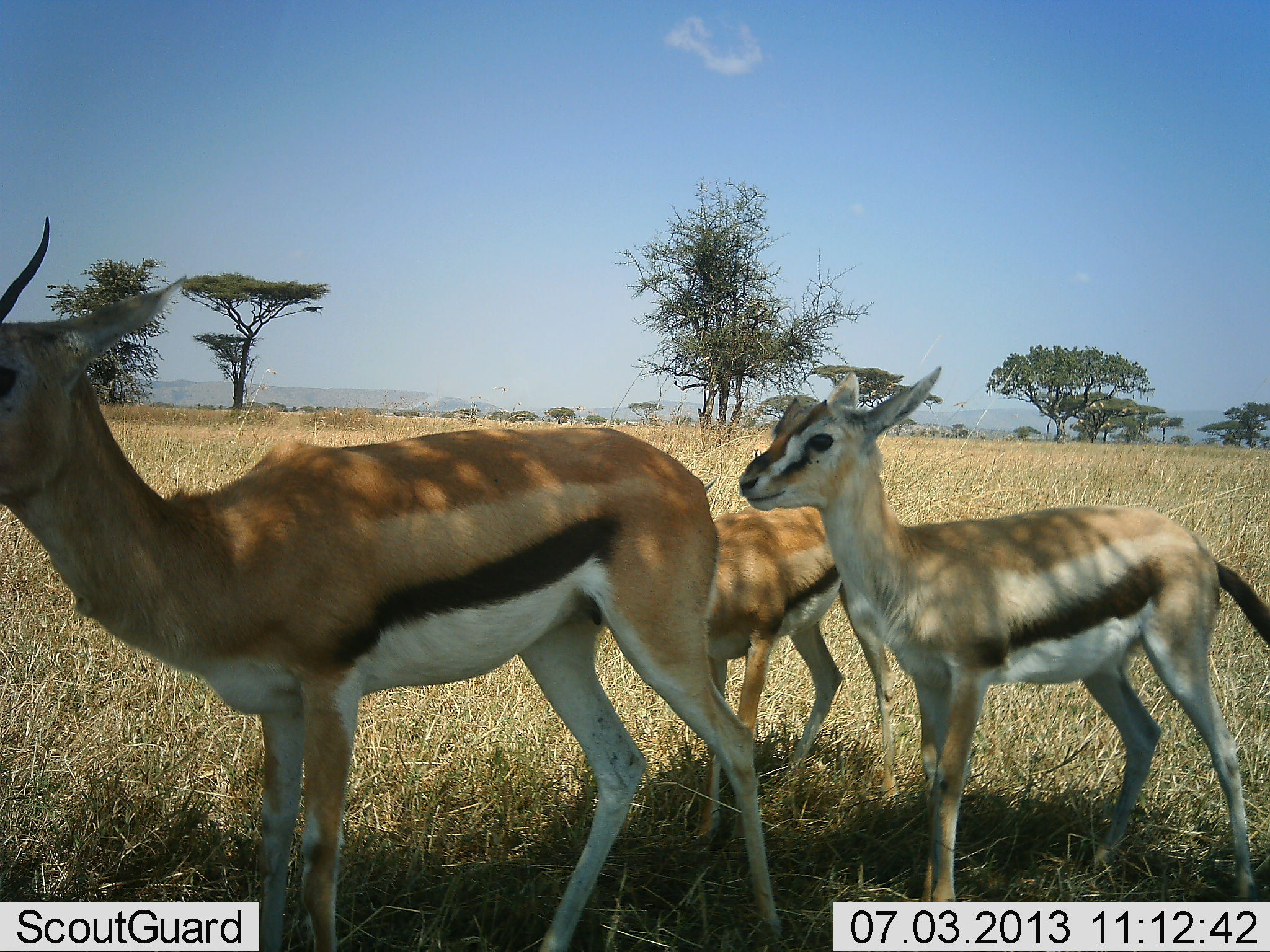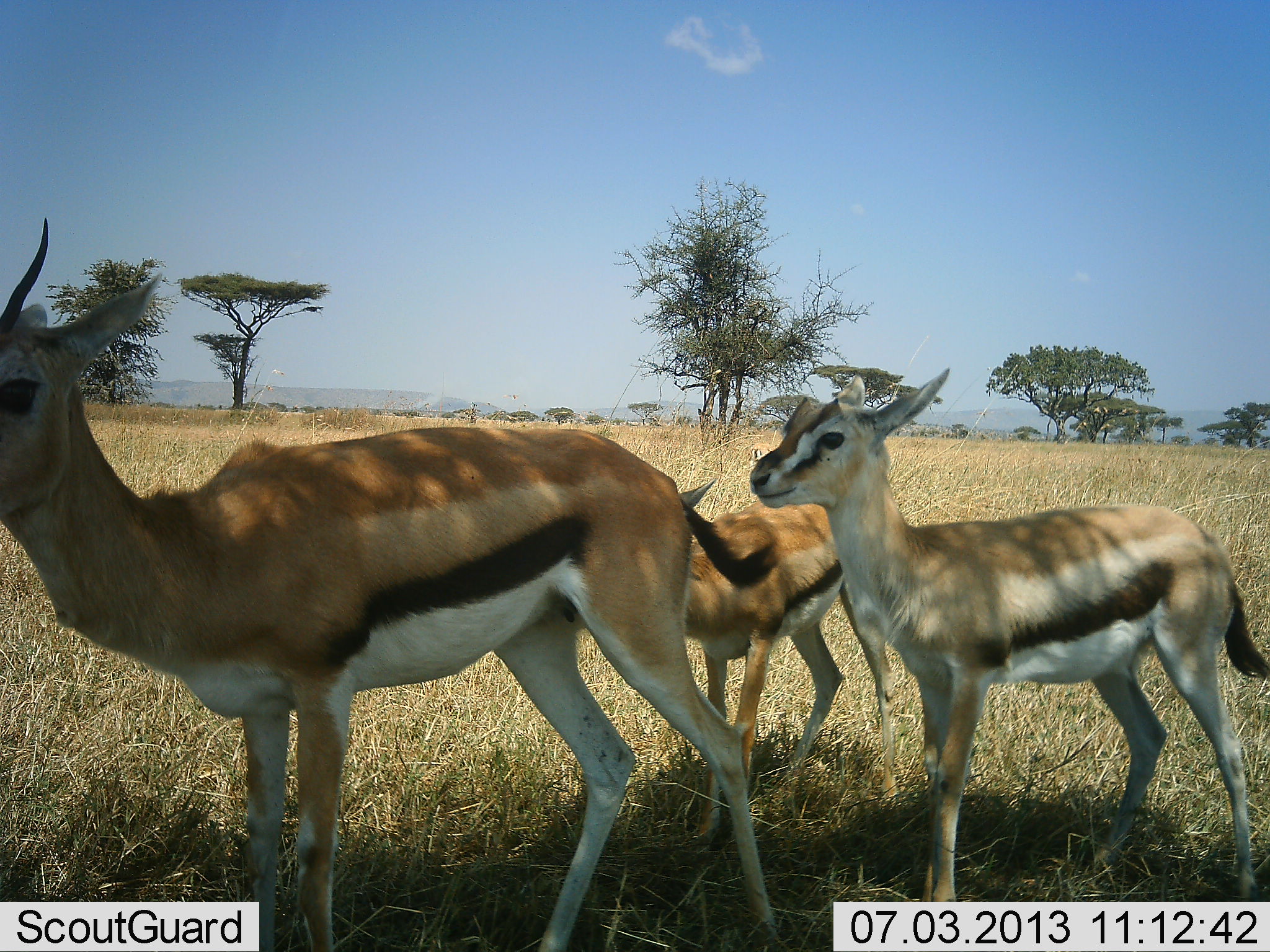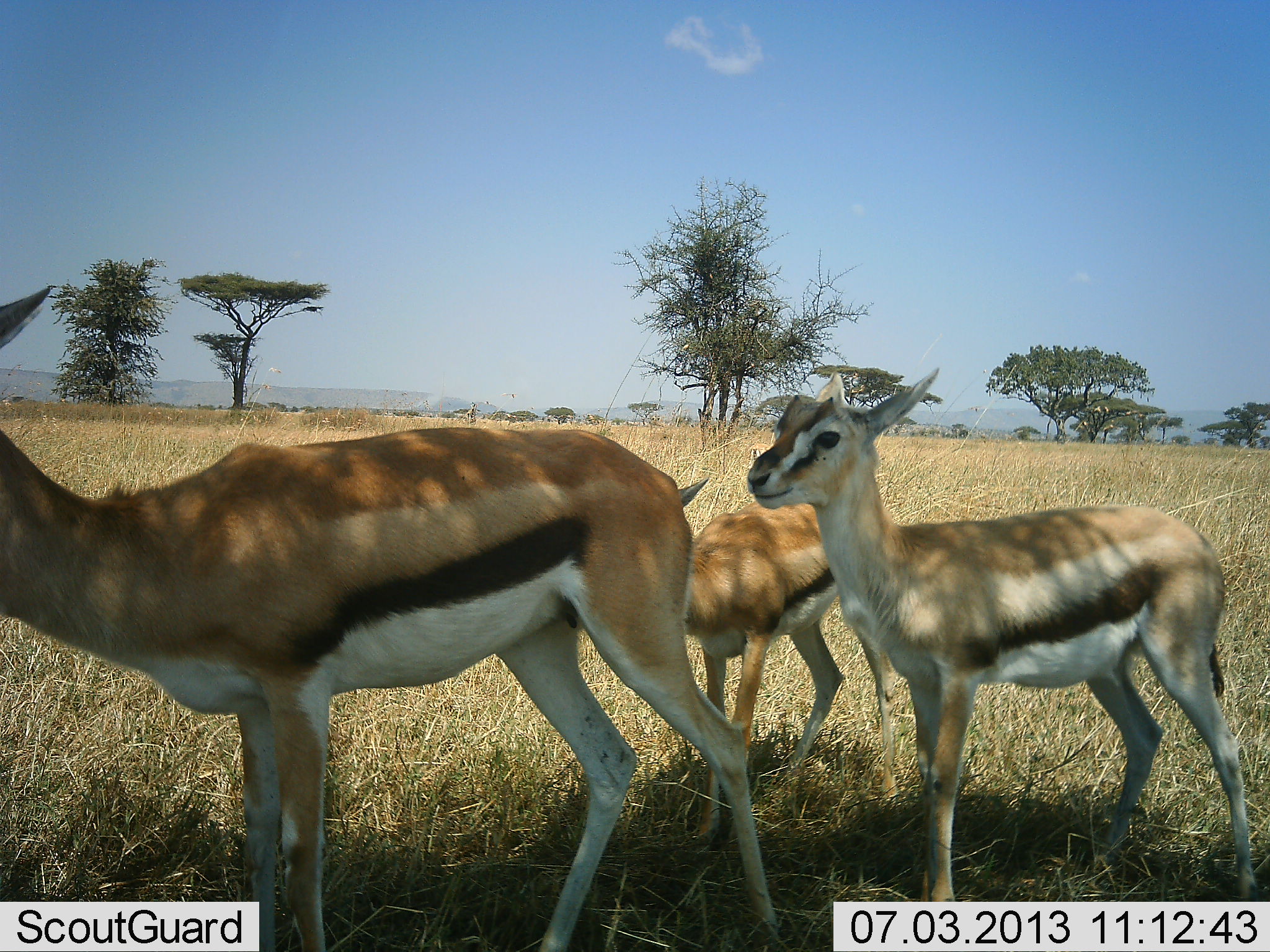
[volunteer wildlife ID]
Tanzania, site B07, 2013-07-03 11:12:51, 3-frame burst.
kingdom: Animalia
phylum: Chordata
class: Mammalia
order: Artiodactyla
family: Bovidae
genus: Eudorcas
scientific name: Eudorcas thomsonii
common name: thomson's gazelle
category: gazellethomsons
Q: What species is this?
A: Gazellethomsons (thomson's gazelle) (Eudorcas thomsonii).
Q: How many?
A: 3.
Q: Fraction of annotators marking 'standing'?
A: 90%.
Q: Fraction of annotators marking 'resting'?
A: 10%.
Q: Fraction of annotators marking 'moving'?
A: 0%.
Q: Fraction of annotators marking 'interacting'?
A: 0%.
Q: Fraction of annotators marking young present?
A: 60%.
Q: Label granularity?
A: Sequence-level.